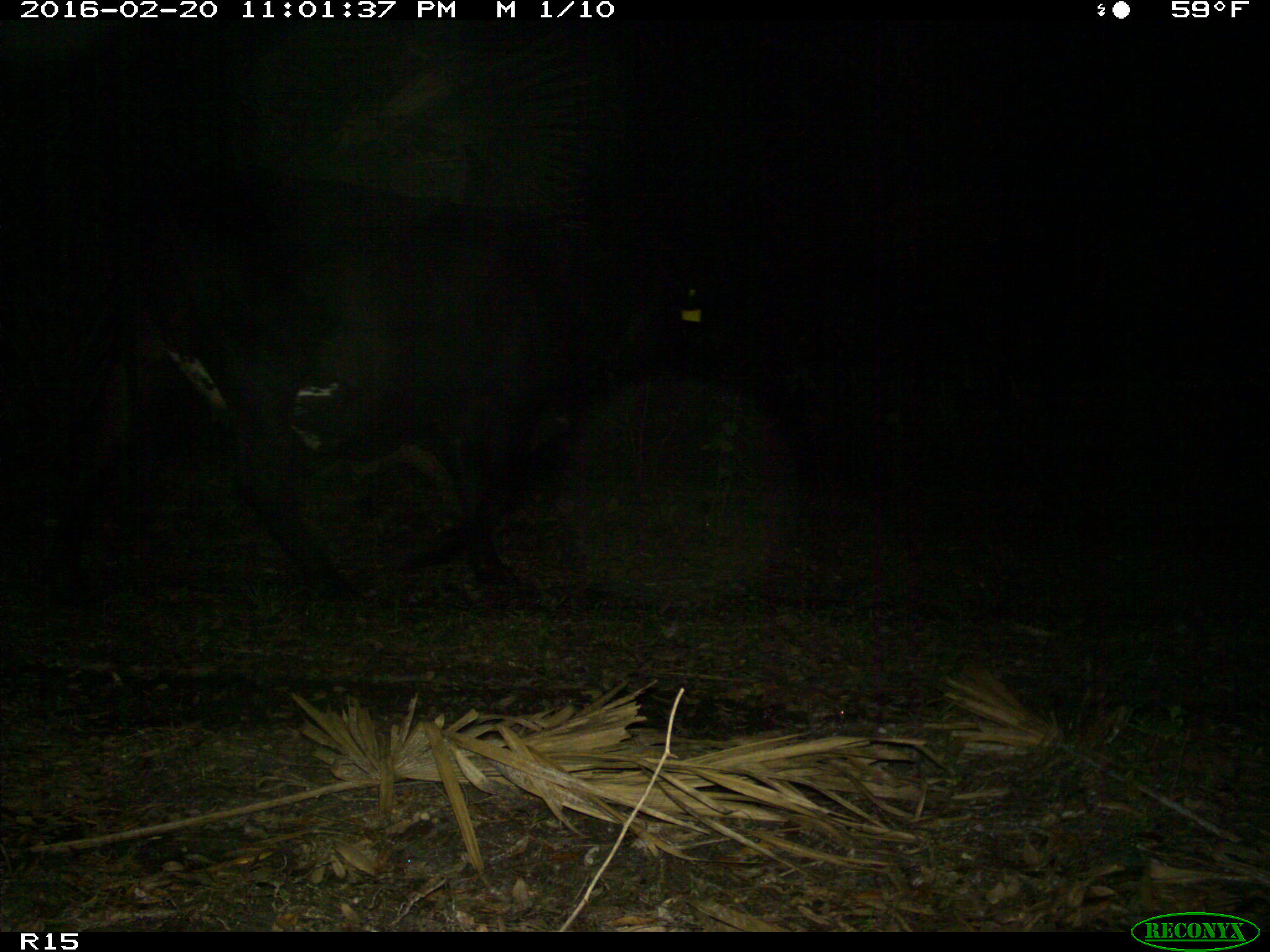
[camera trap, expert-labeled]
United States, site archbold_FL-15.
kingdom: Animalia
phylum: Chordata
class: Mammalia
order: Artiodactyla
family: Bovidae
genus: Bos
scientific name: Bos taurus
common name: domestic cow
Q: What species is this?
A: Bos taurus (domestic cow).